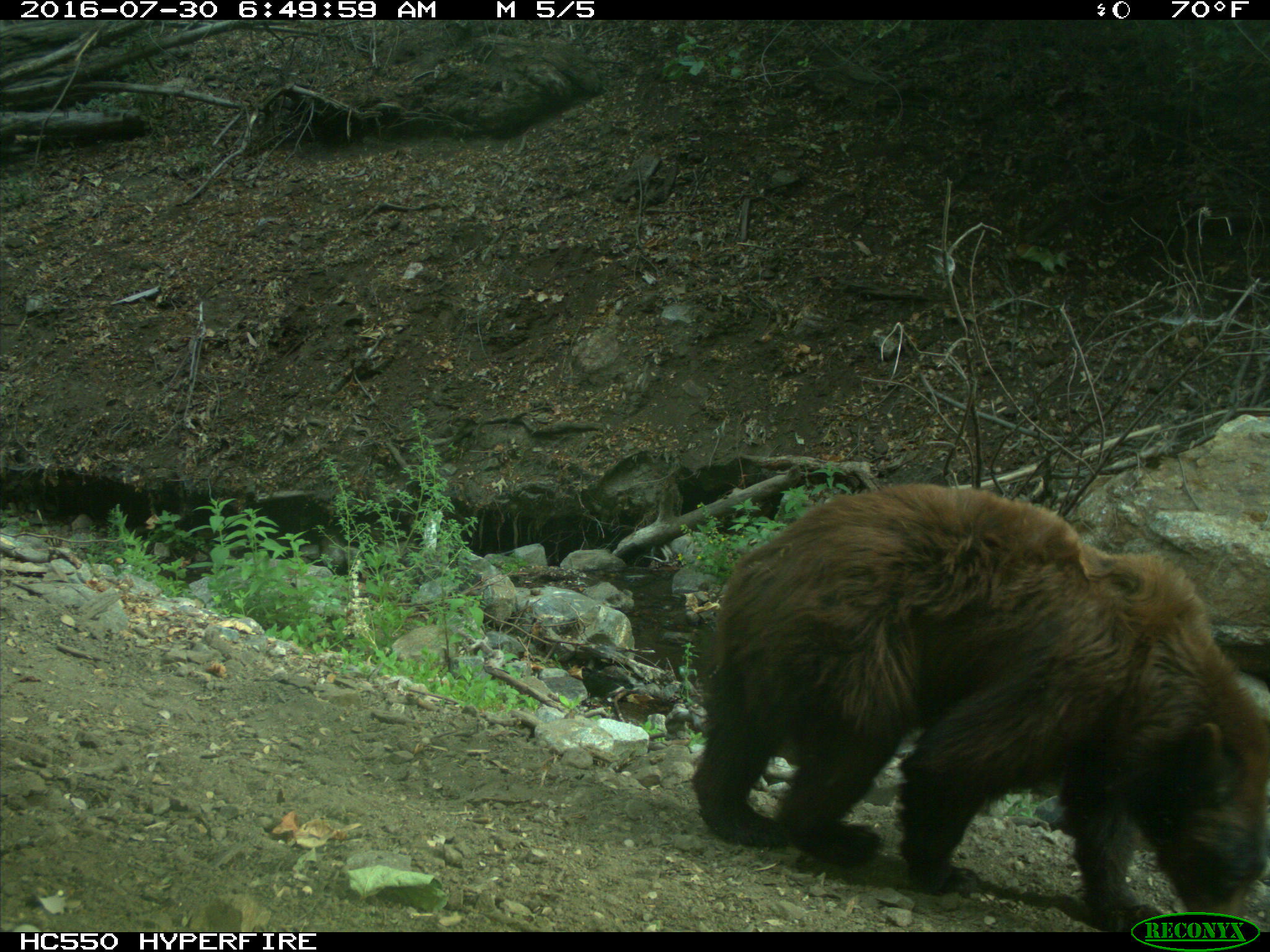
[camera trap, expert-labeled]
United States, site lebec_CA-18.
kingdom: Animalia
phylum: Chordata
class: Mammalia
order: Carnivora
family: Ursidae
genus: Ursus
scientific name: Ursus americanus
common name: american black bear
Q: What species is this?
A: Ursus americanus (american black bear).